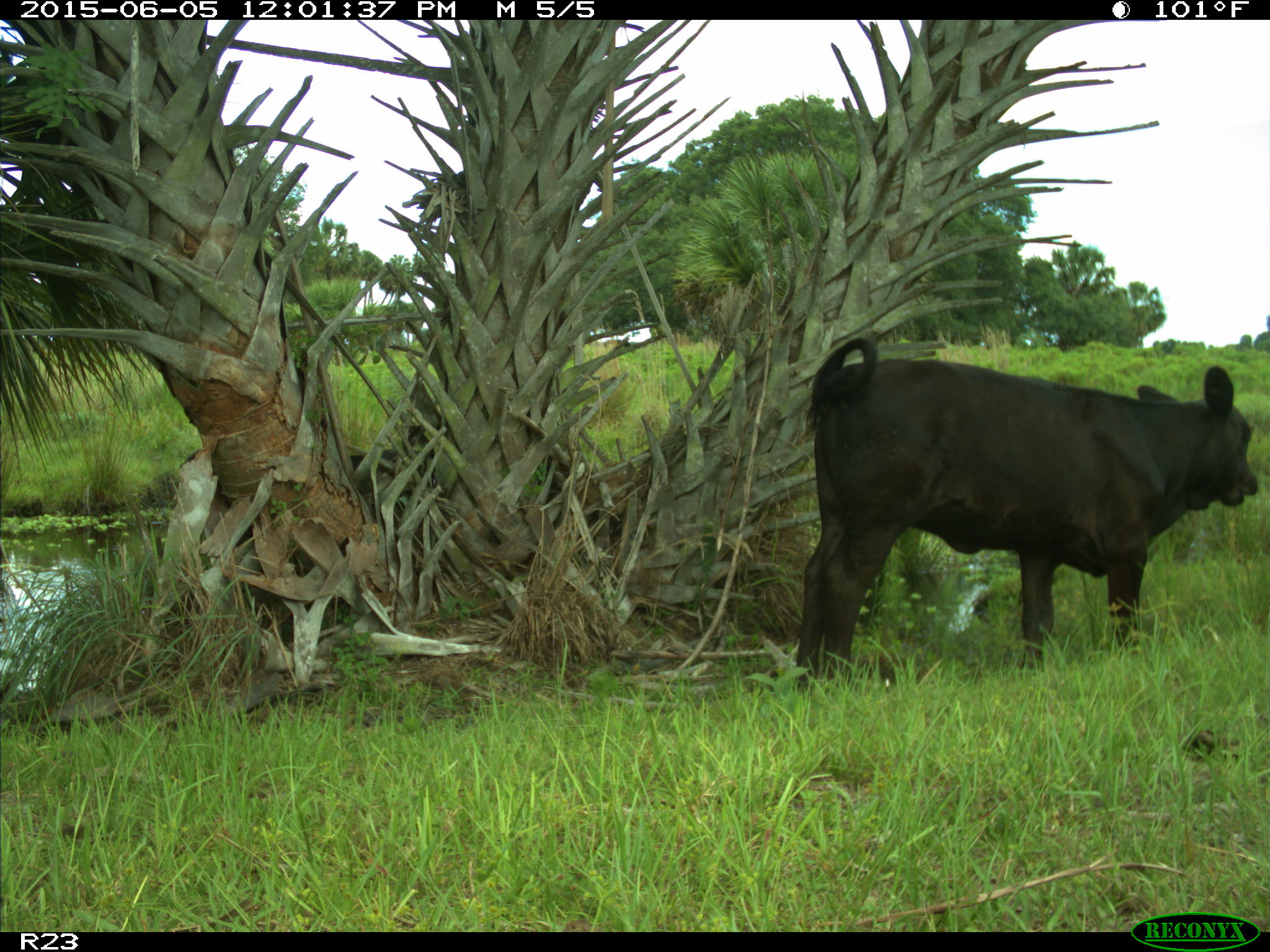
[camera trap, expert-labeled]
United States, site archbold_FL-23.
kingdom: Animalia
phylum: Chordata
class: Mammalia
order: Artiodactyla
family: Bovidae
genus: Bos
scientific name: Bos taurus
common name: domestic cow